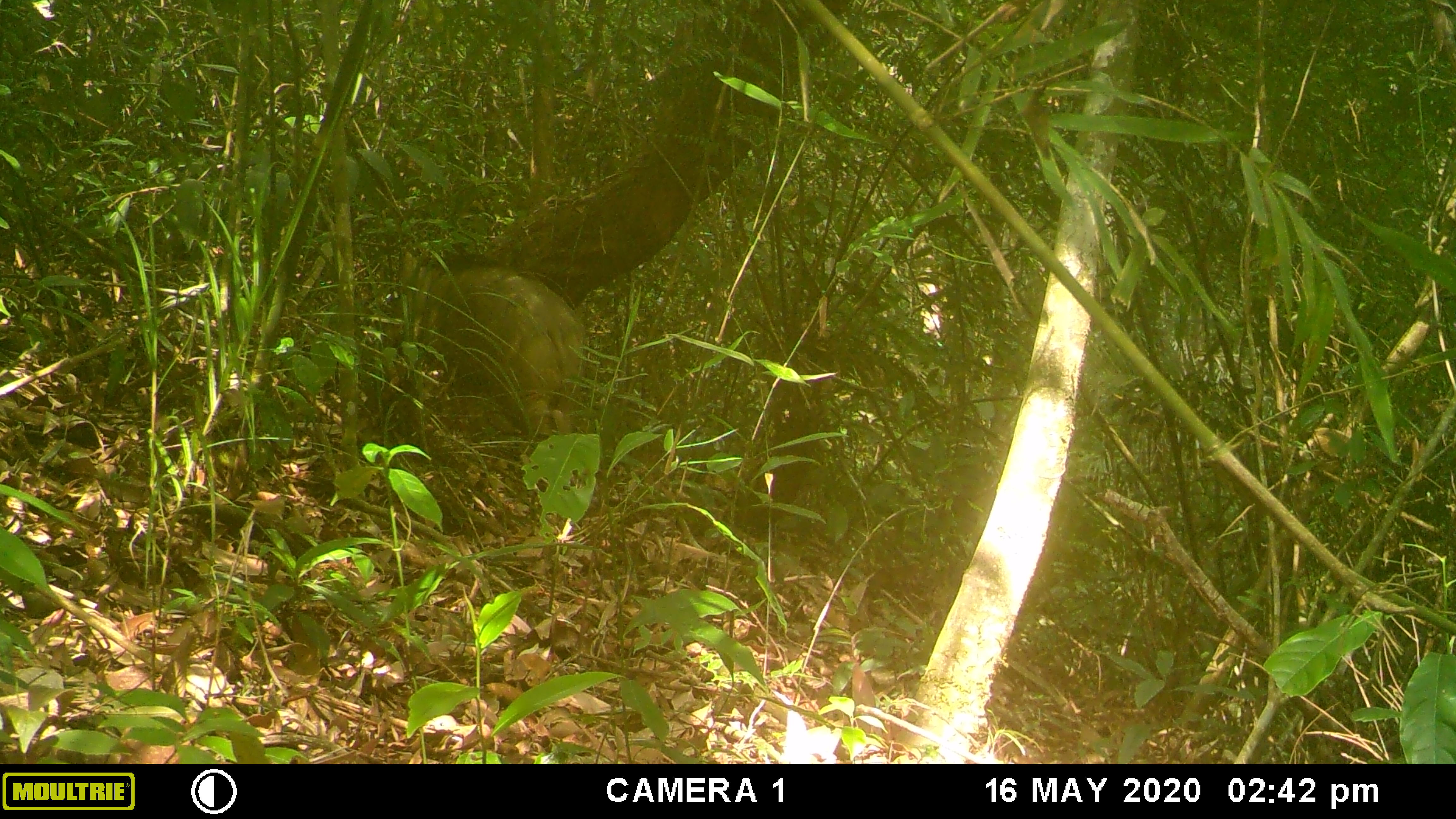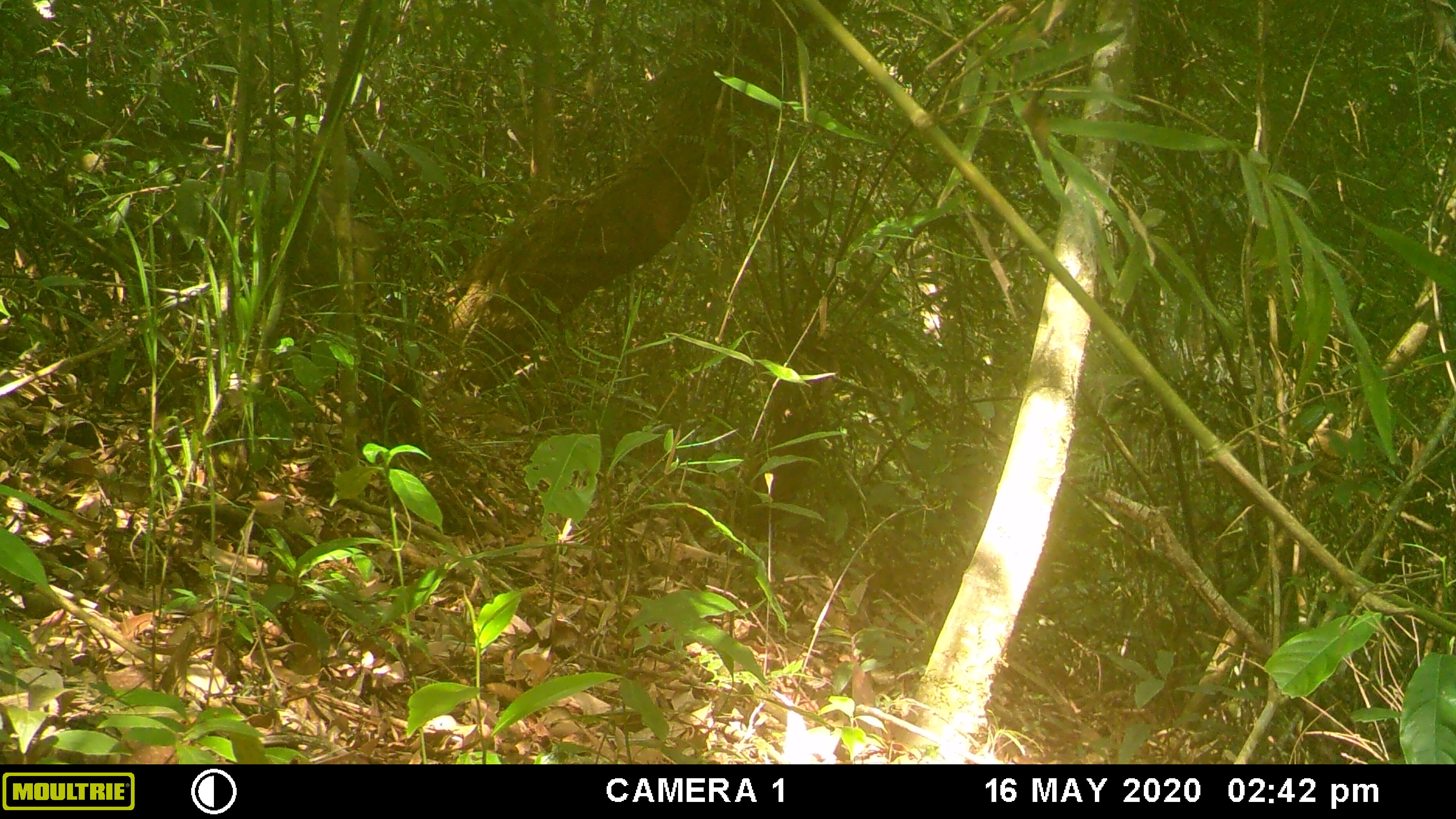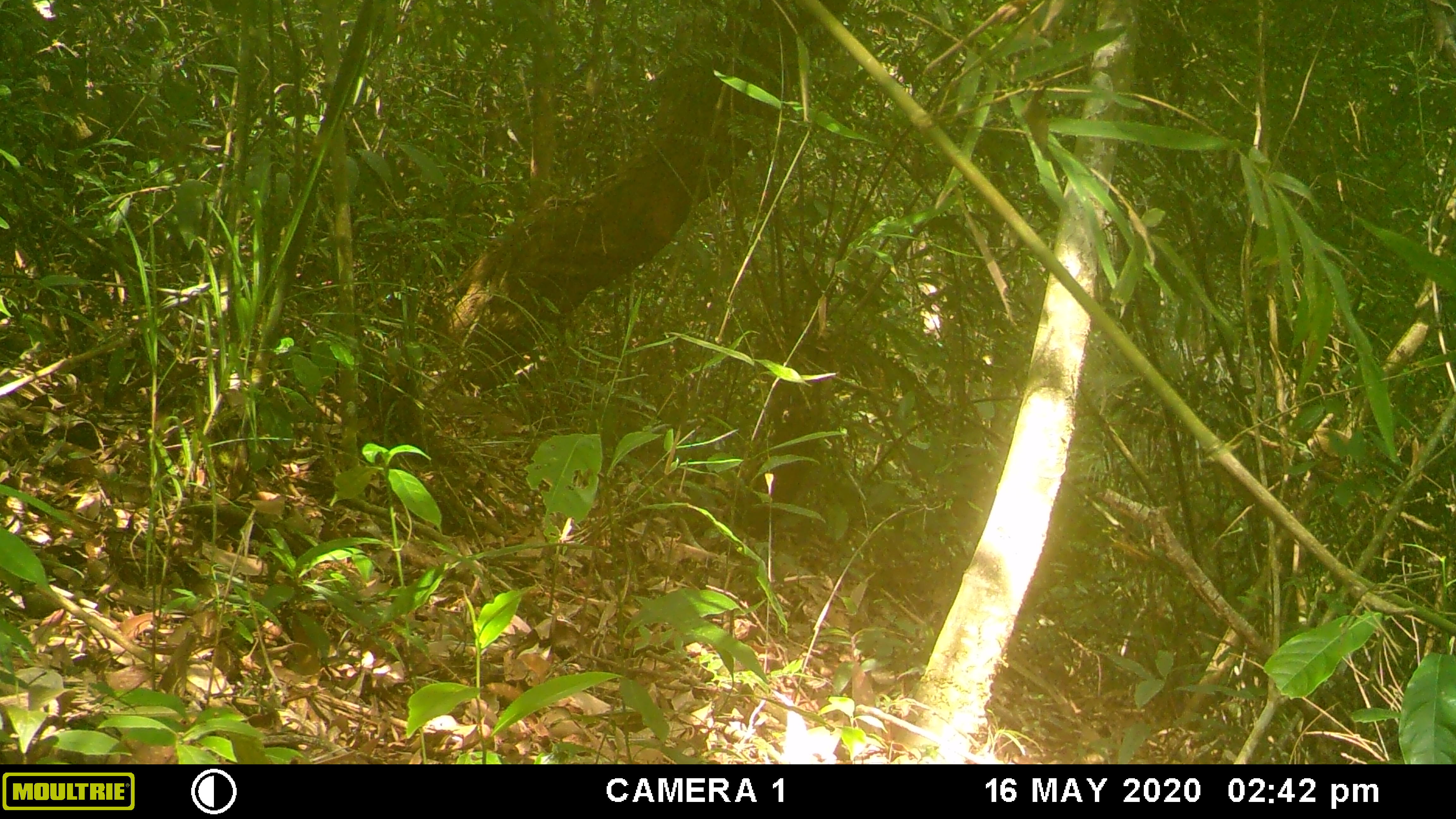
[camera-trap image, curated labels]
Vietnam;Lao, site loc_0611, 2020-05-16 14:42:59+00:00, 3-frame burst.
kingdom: Animalia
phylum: Chordata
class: Mammalia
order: Artiodactyla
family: Suidae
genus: Sus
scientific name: Sus scrofa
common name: eurasian wild pig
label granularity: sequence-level